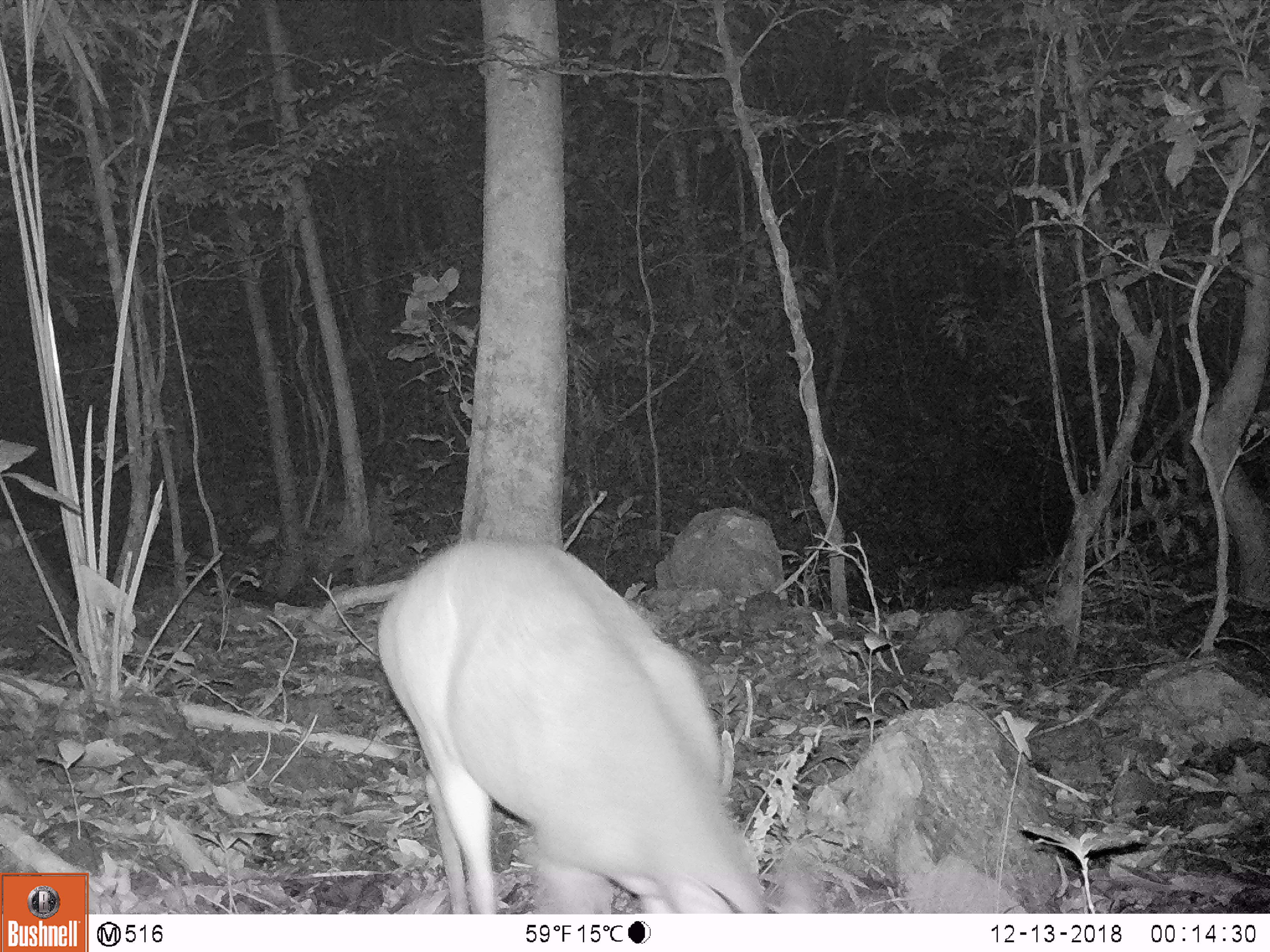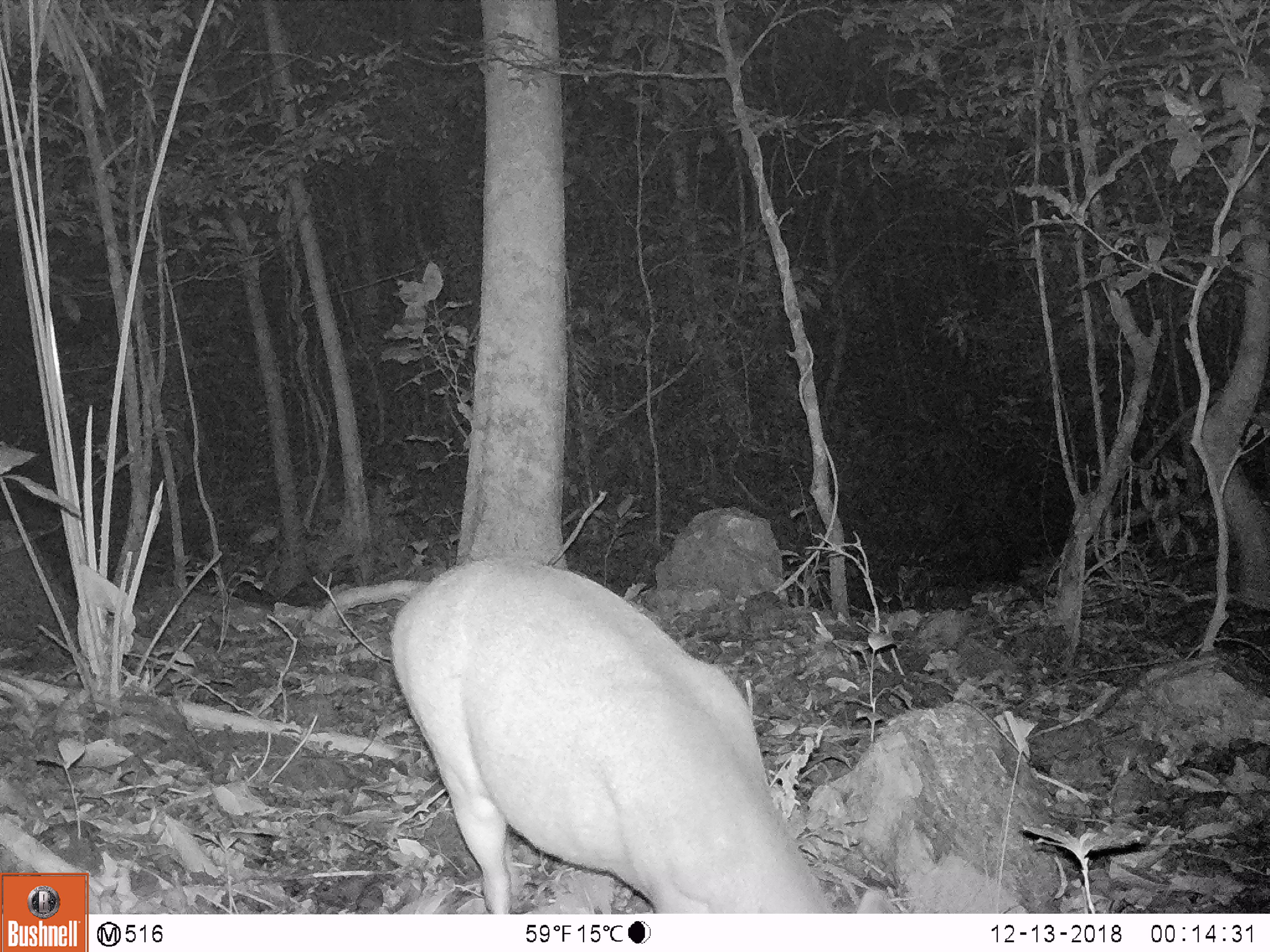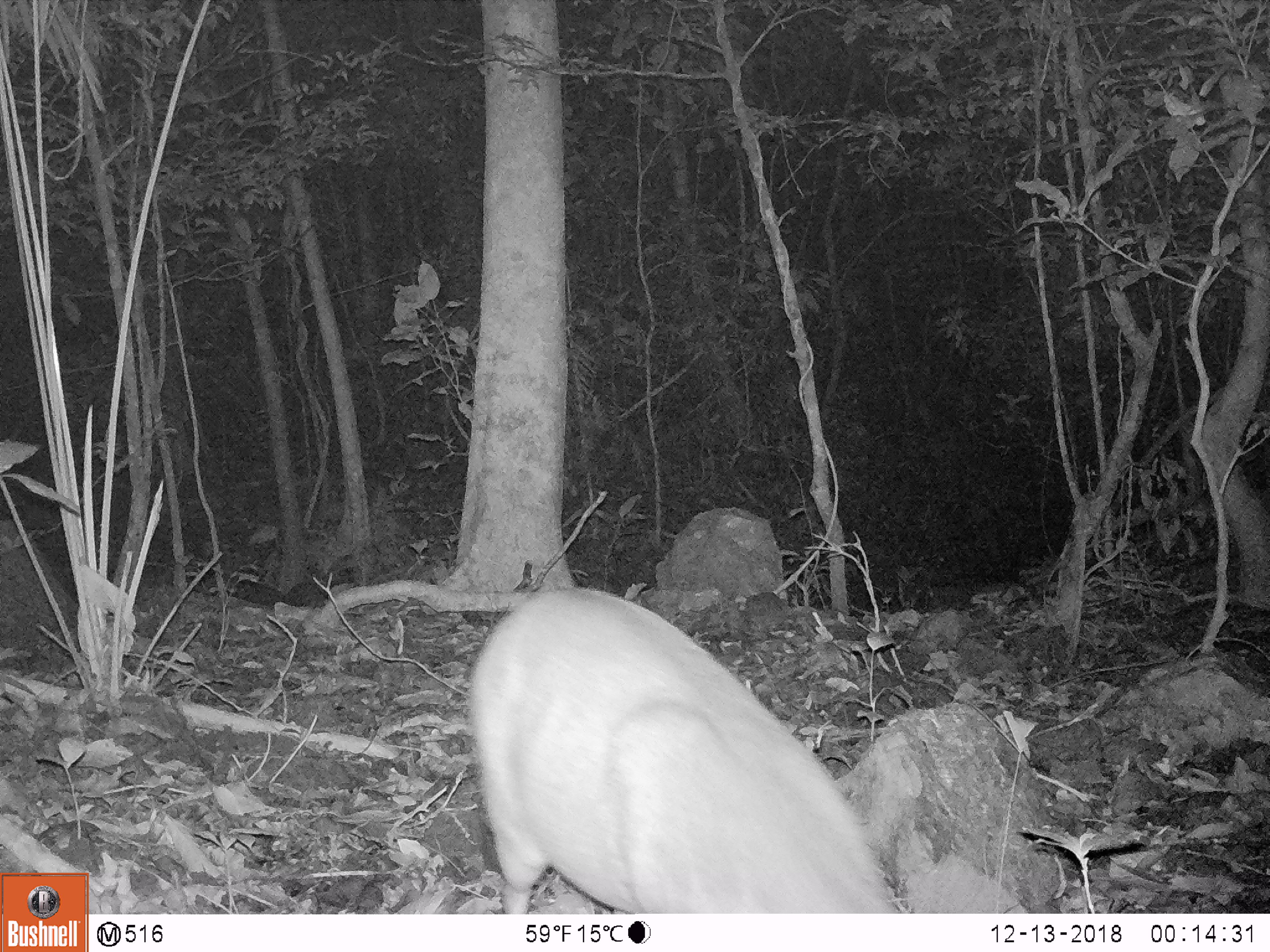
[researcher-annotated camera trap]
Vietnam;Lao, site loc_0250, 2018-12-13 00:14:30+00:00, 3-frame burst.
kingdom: Animalia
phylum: Chordata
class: Mammalia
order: Artiodactyla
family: Cervidae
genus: Muntiacus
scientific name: Muntiacus vuquangensis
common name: large-antlered muntjac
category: large antlered muntjac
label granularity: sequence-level